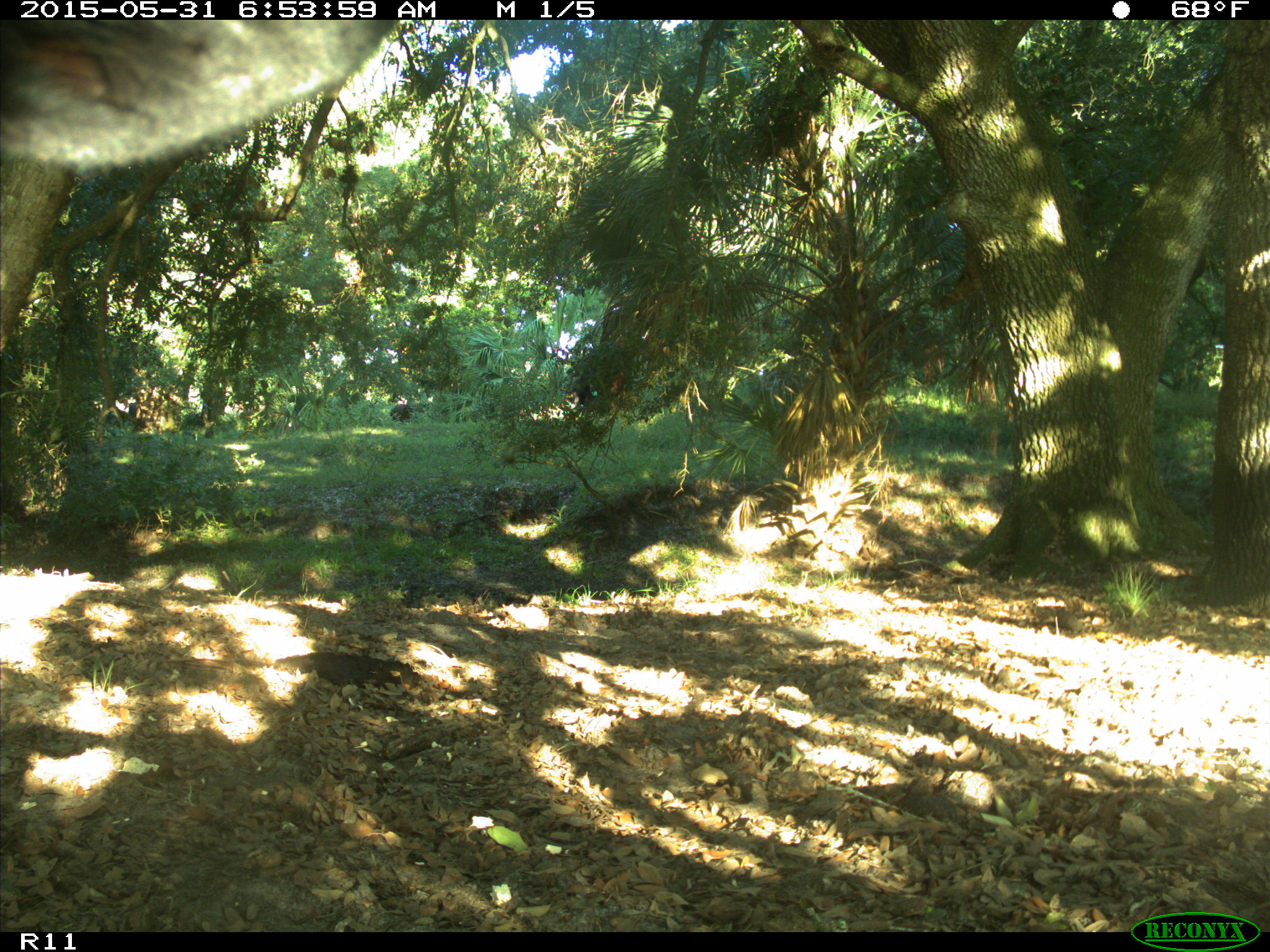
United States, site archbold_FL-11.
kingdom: Animalia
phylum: Chordata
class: Mammalia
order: Artiodactyla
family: Bovidae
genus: Bos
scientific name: Bos taurus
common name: domestic cow